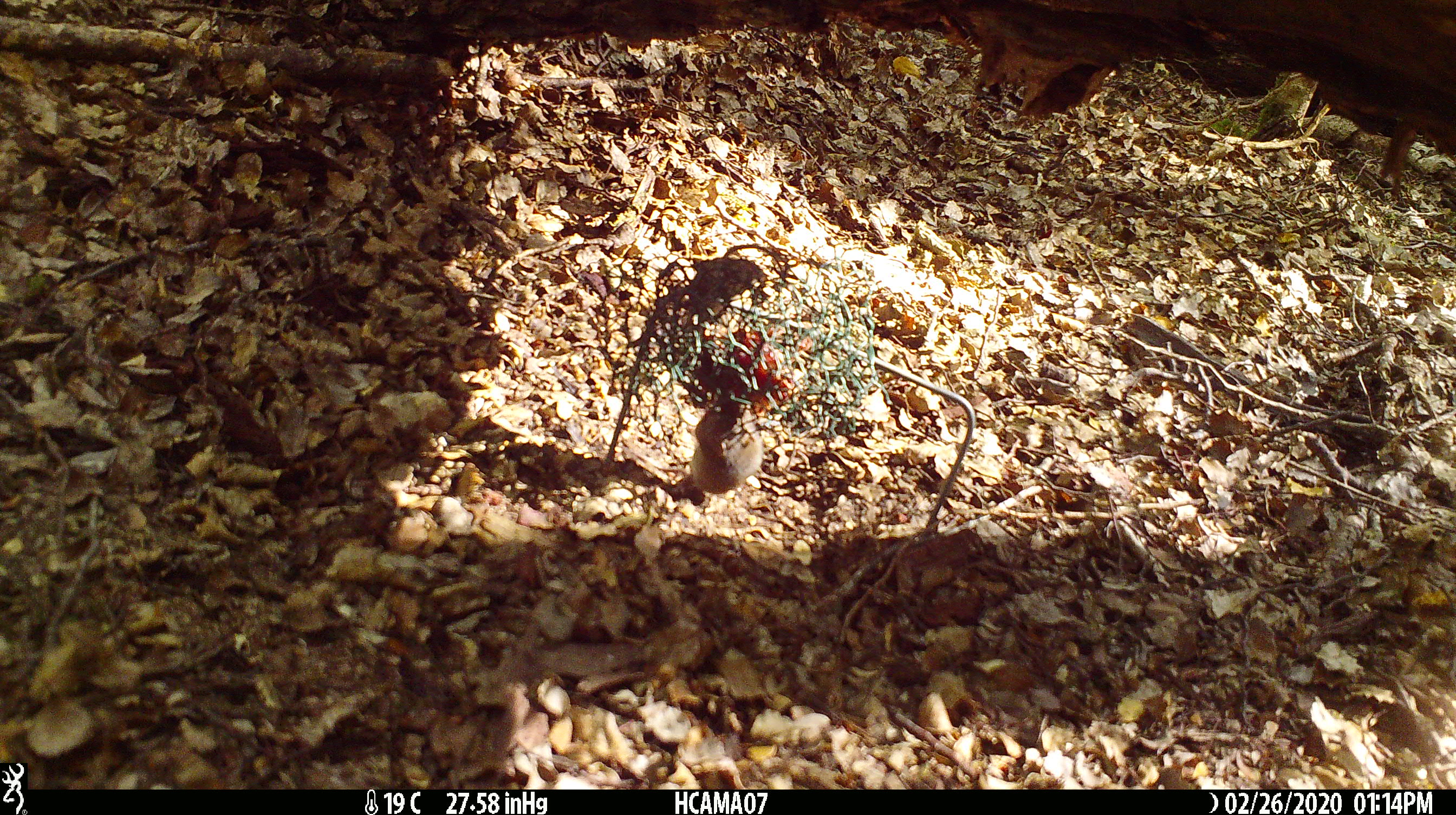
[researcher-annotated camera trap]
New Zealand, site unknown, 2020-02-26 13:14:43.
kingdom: Animalia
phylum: Chordata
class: Mammalia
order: Rodentia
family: Muridae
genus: Mus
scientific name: Mus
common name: mouse